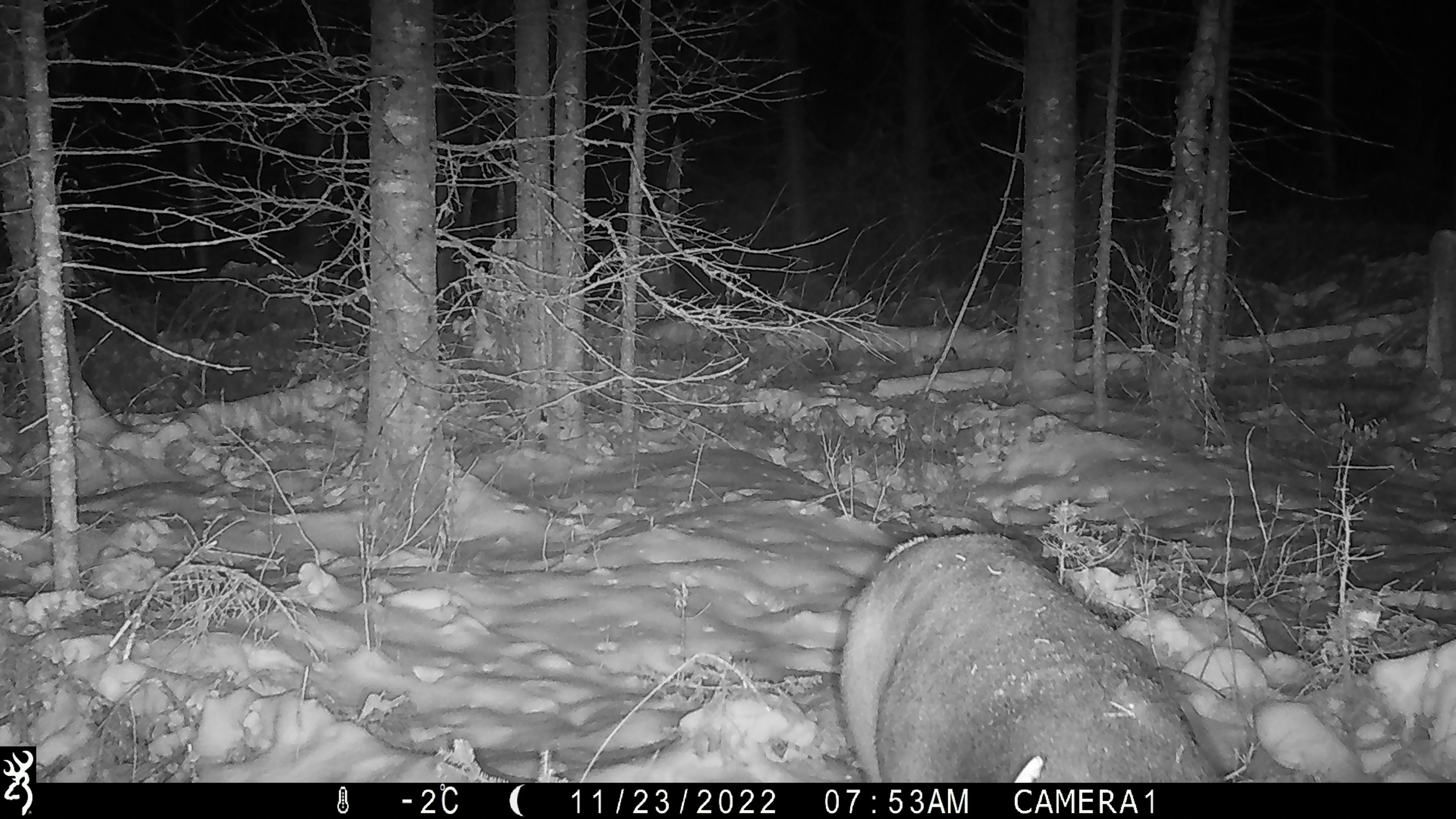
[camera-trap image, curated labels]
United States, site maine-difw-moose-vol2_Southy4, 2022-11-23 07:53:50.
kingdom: Animalia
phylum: Chordata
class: Mammalia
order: Artiodactyla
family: Cervidae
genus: Odocoileus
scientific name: Odocoileus virginianus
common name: white-tailed deer